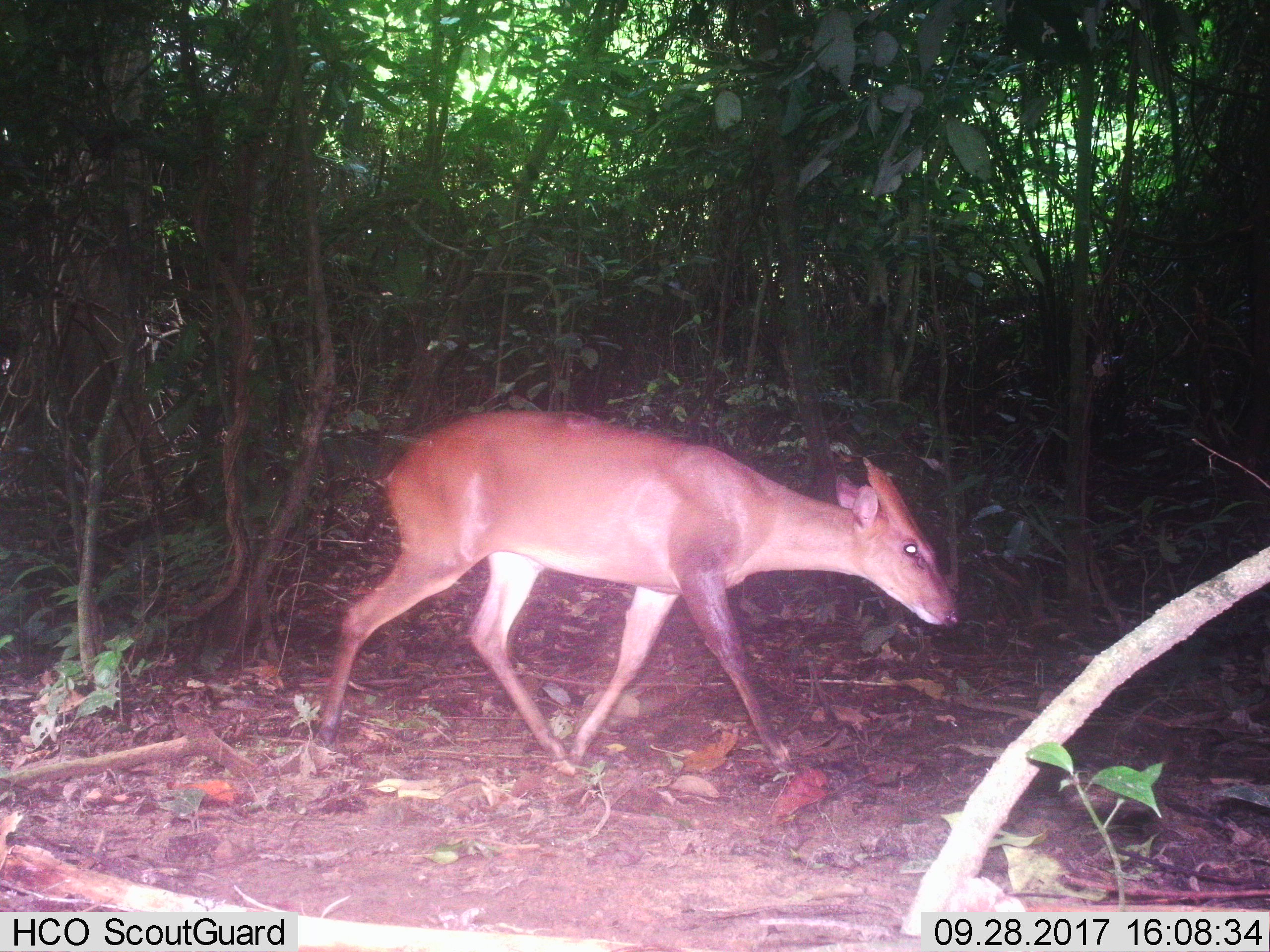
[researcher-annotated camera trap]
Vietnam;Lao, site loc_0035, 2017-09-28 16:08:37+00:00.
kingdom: Animalia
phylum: Chordata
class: Mammalia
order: Artiodactyla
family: Cervidae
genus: Muntiacus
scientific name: Muntiacus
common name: muntjacs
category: unidentified muntjac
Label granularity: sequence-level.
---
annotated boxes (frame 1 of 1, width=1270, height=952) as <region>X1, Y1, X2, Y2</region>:
unidentified muntjac: <region>309, 407, 958, 773</region>